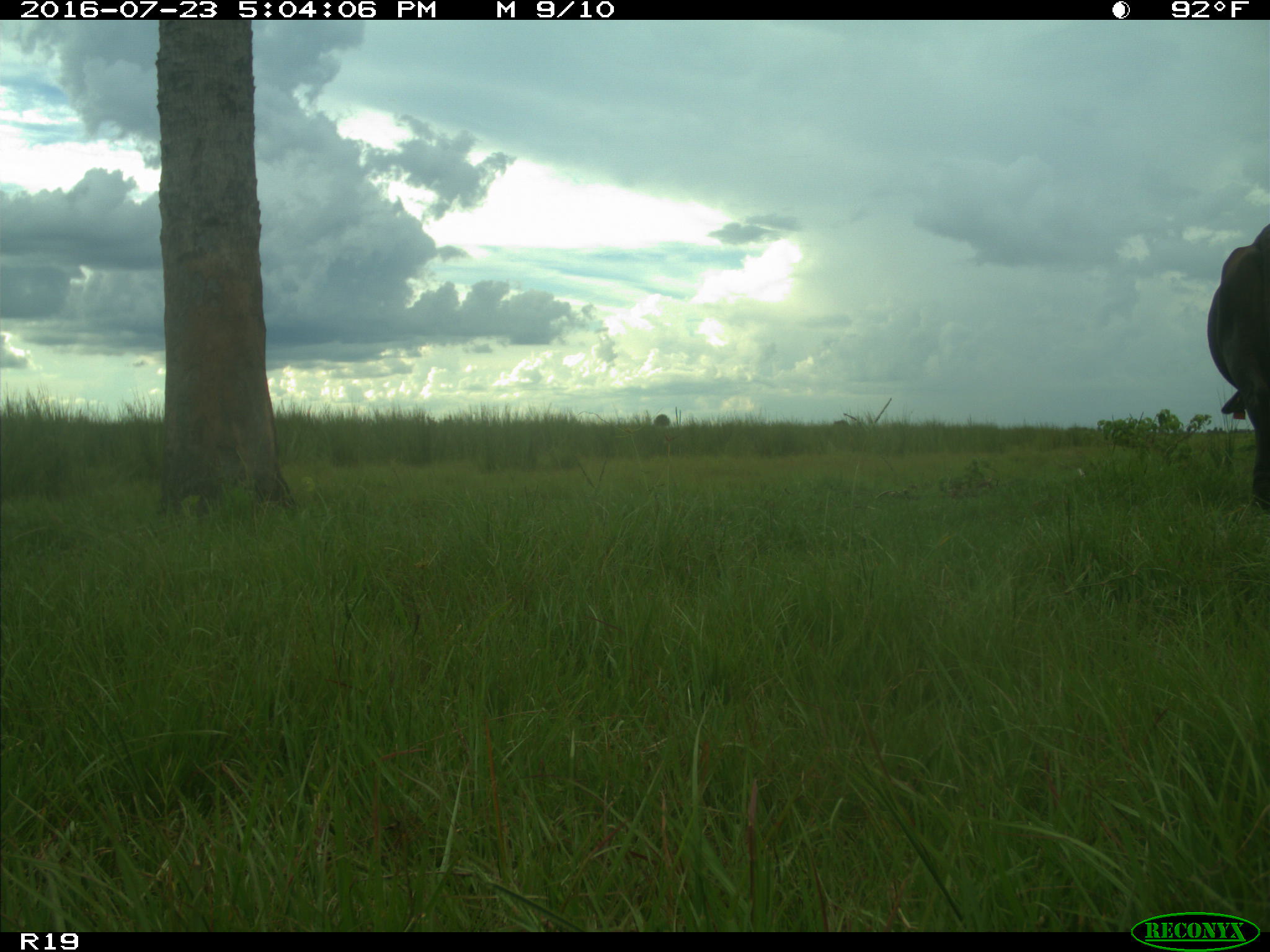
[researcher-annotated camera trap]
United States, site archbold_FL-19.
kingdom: Animalia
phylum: Chordata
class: Mammalia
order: Artiodactyla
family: Bovidae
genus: Bos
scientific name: Bos taurus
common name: domestic cow